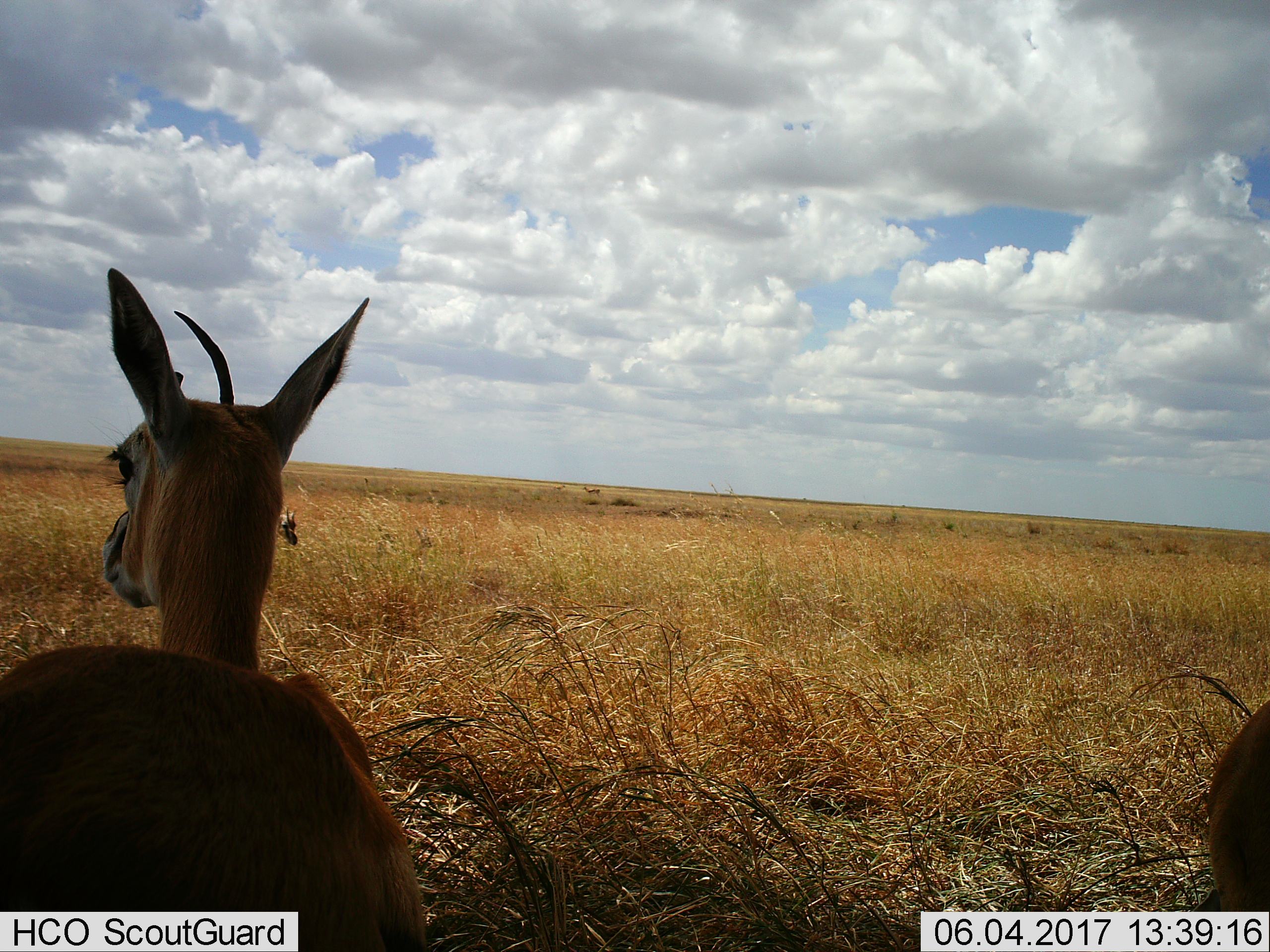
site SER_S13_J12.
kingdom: Animalia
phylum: Chordata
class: Mammalia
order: Artiodactyla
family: Bovidae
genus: Eudorcas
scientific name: Eudorcas thomsonii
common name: thomson's gazelle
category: gazellethomsons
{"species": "gazellethomsons (thomson's gazelle) (Eudorcas thomsonii)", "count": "2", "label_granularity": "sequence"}